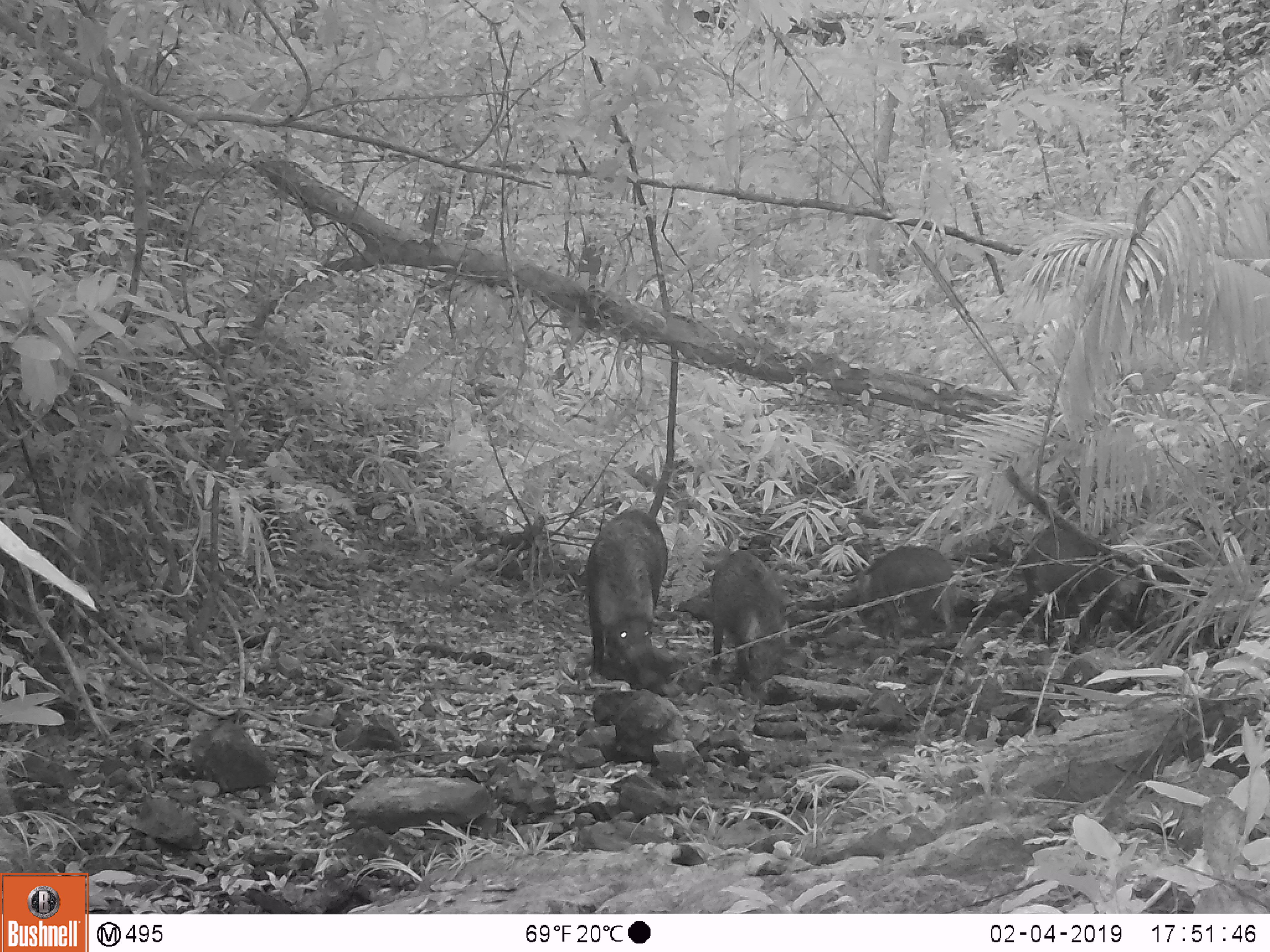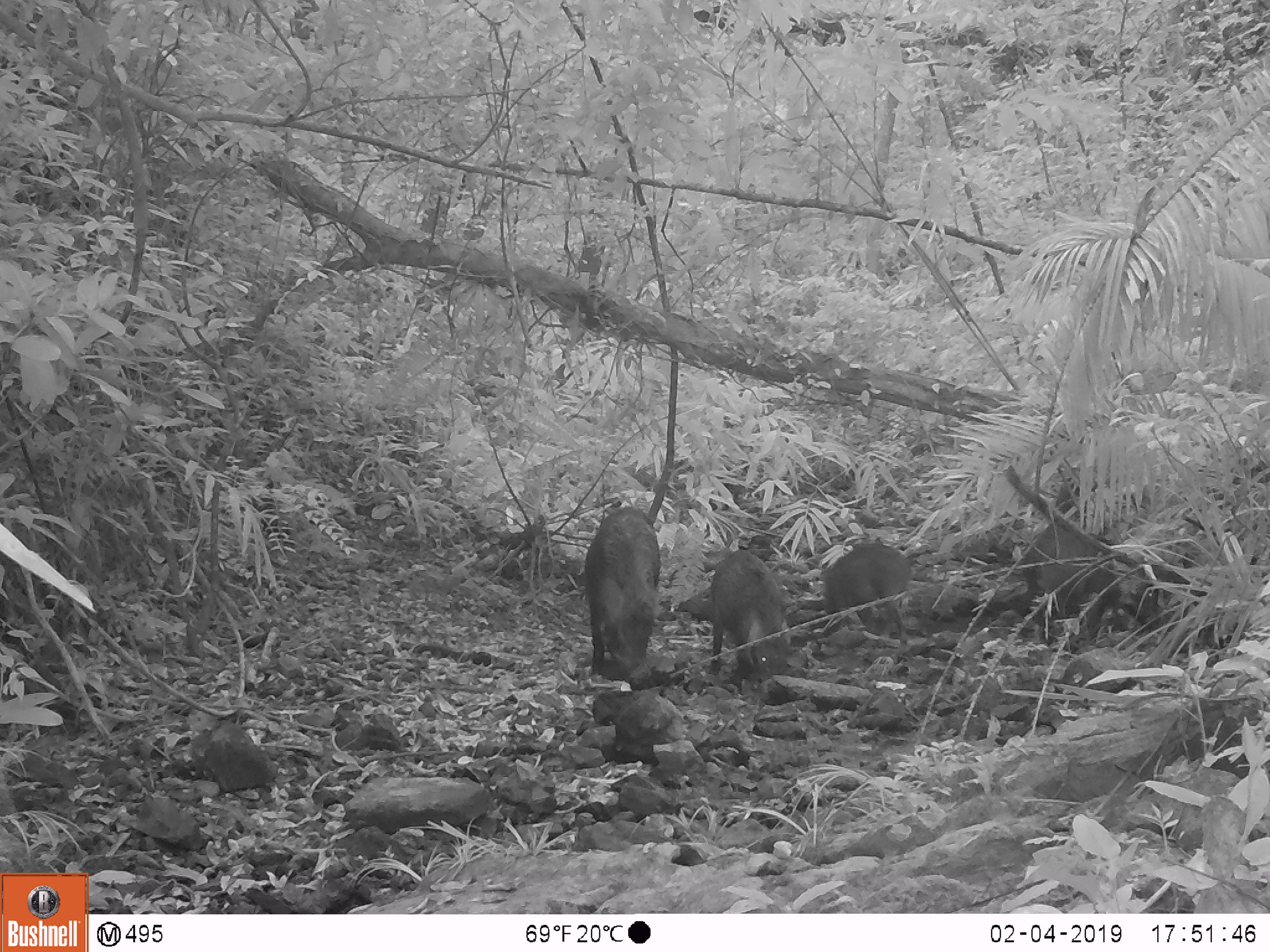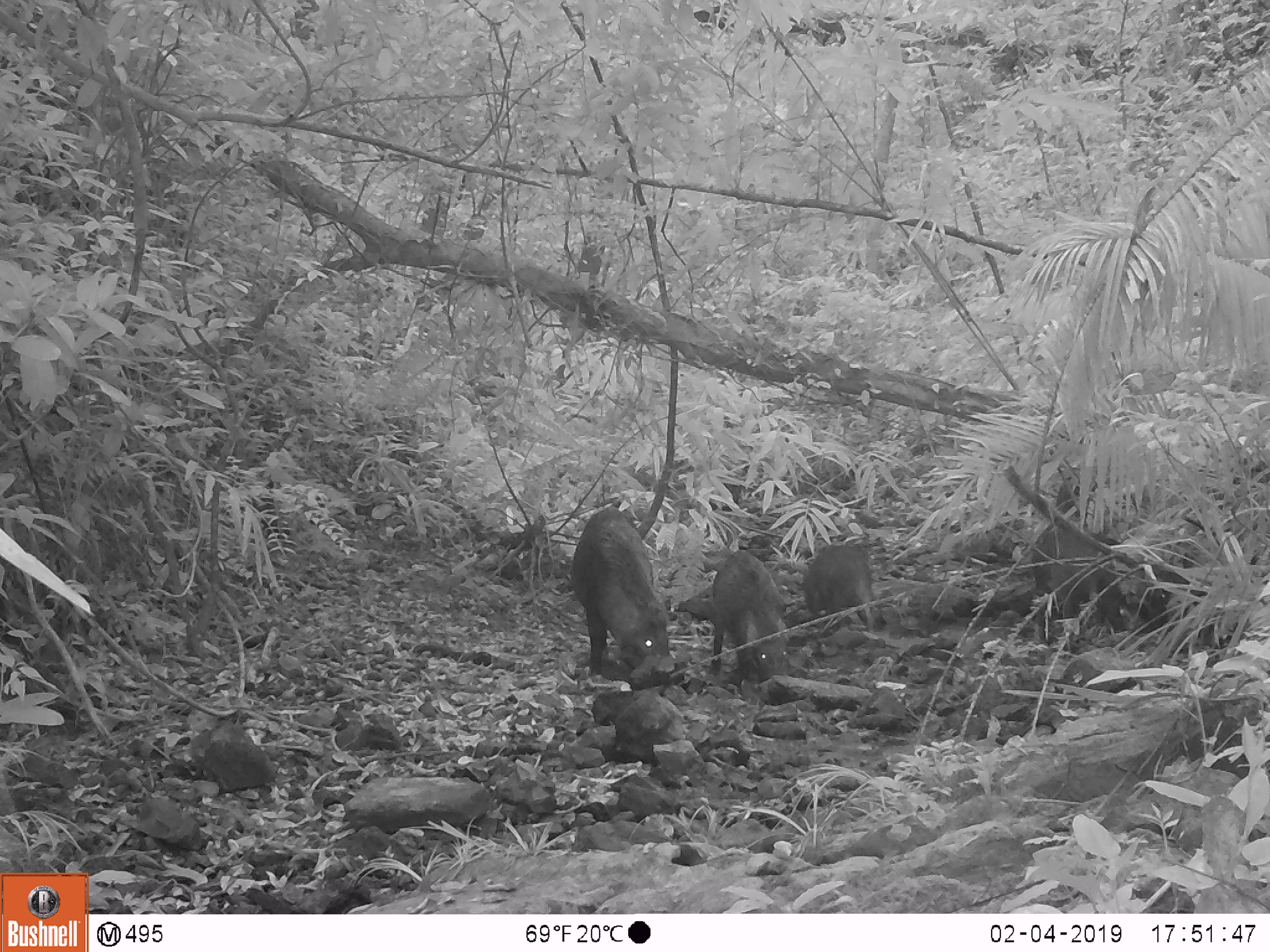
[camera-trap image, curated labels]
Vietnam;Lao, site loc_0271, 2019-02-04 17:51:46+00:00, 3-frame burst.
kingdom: Animalia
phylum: Chordata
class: Mammalia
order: Artiodactyla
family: Suidae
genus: Sus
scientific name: Sus scrofa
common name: eurasian wild pig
Eurasian wild pig (Sus scrofa). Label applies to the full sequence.